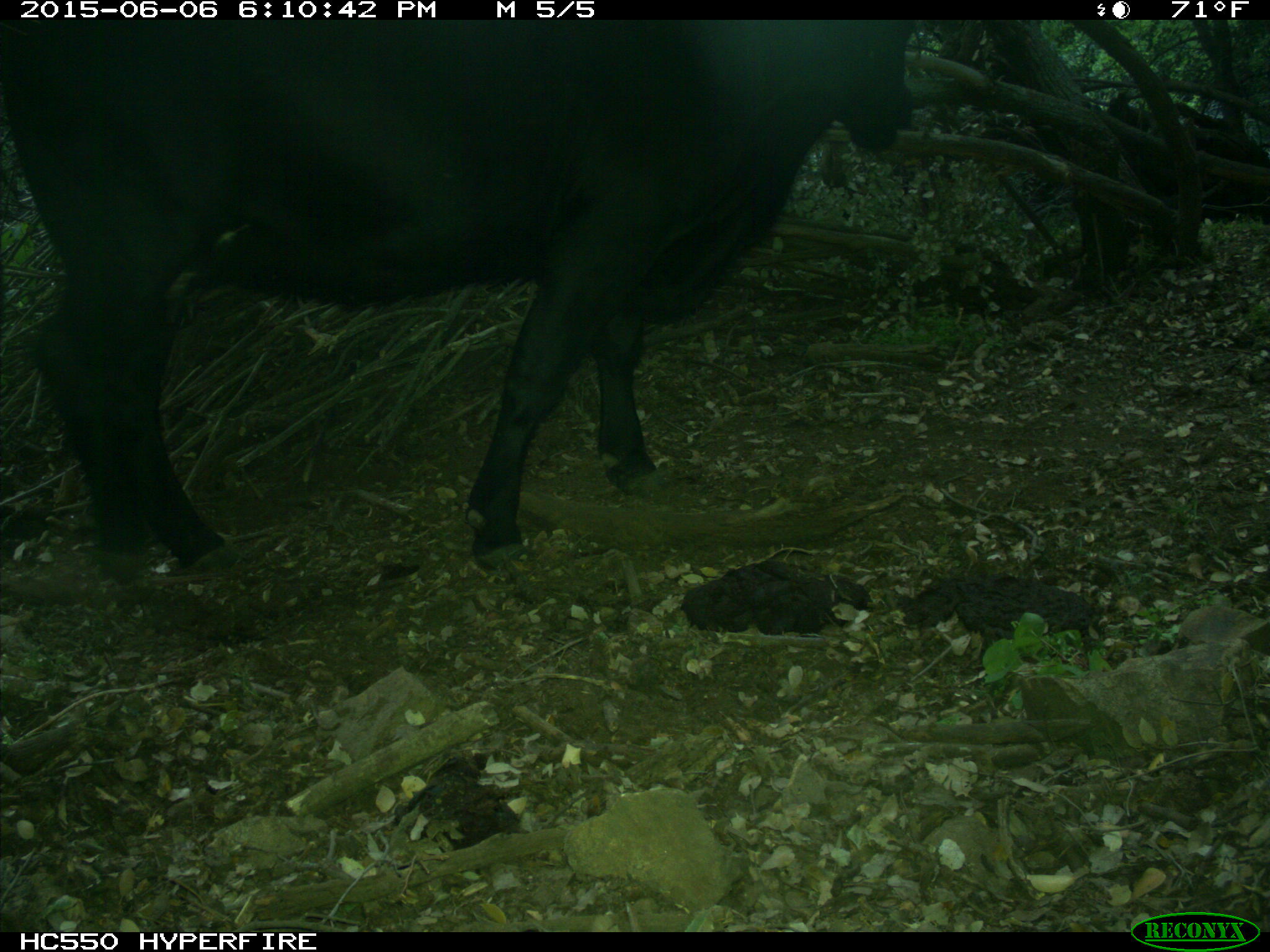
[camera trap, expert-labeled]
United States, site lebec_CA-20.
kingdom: Animalia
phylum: Chordata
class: Mammalia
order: Artiodactyla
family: Bovidae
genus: Bos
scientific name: Bos taurus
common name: domestic cow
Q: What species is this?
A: Bos taurus (domestic cow).